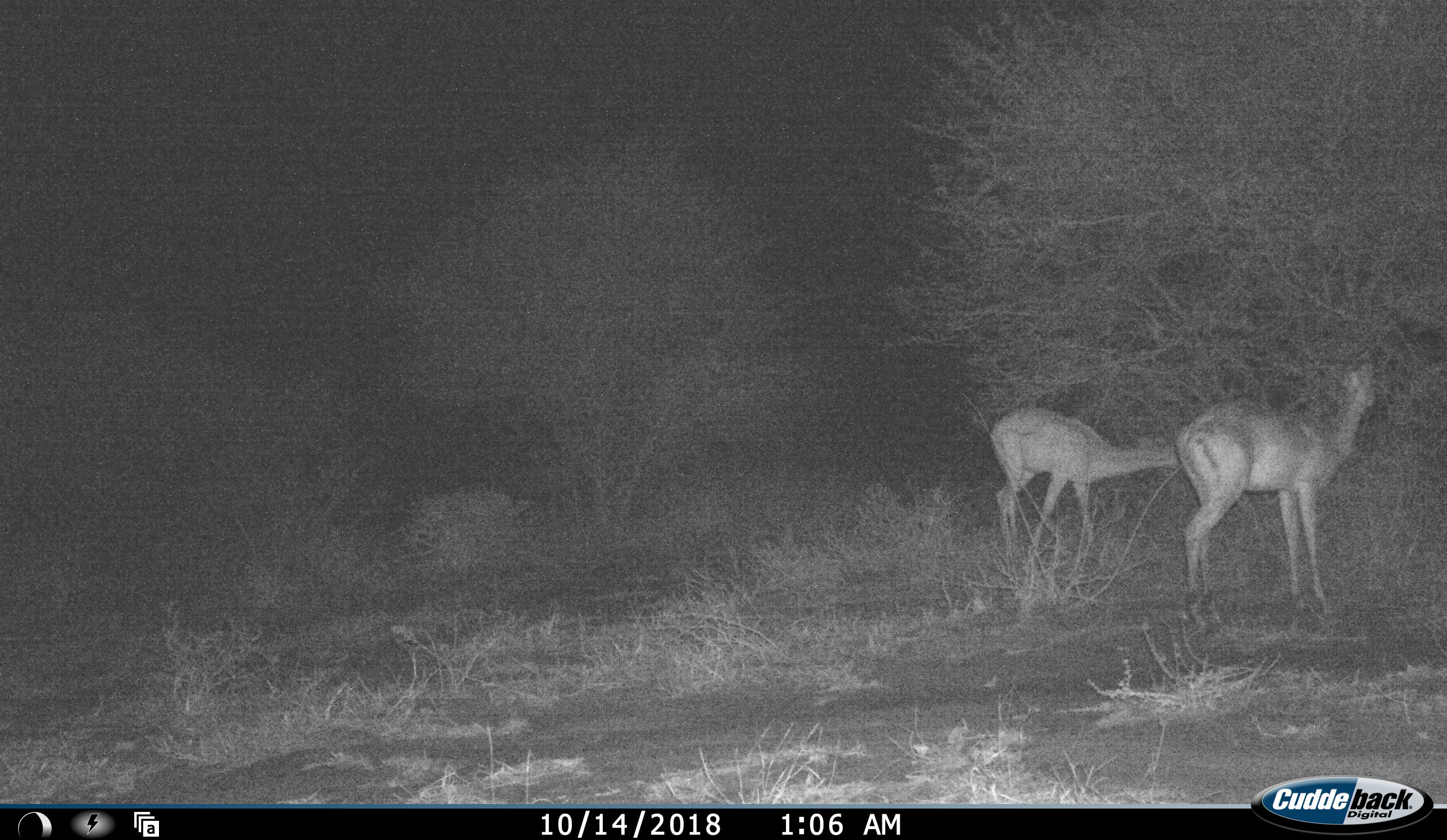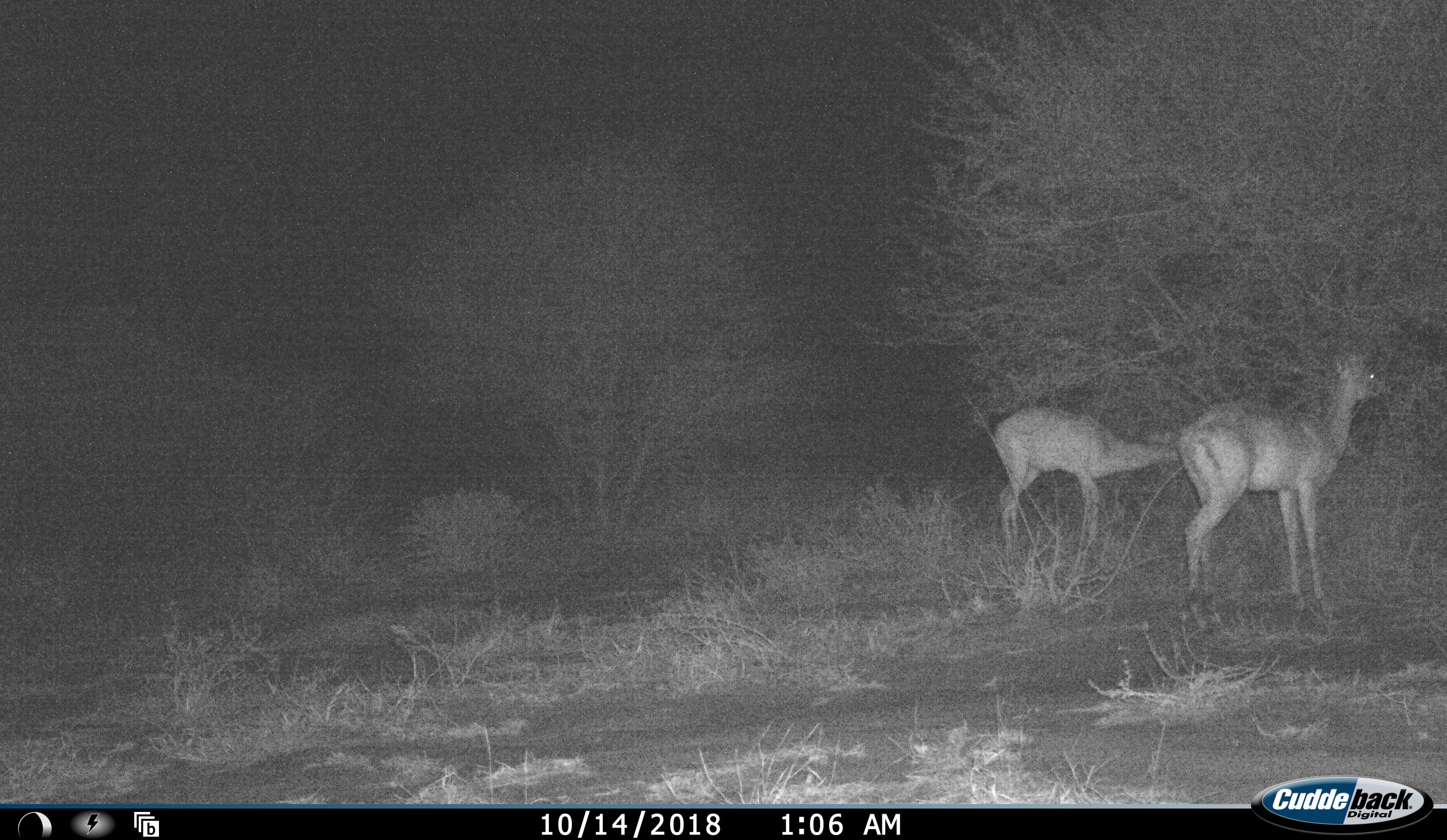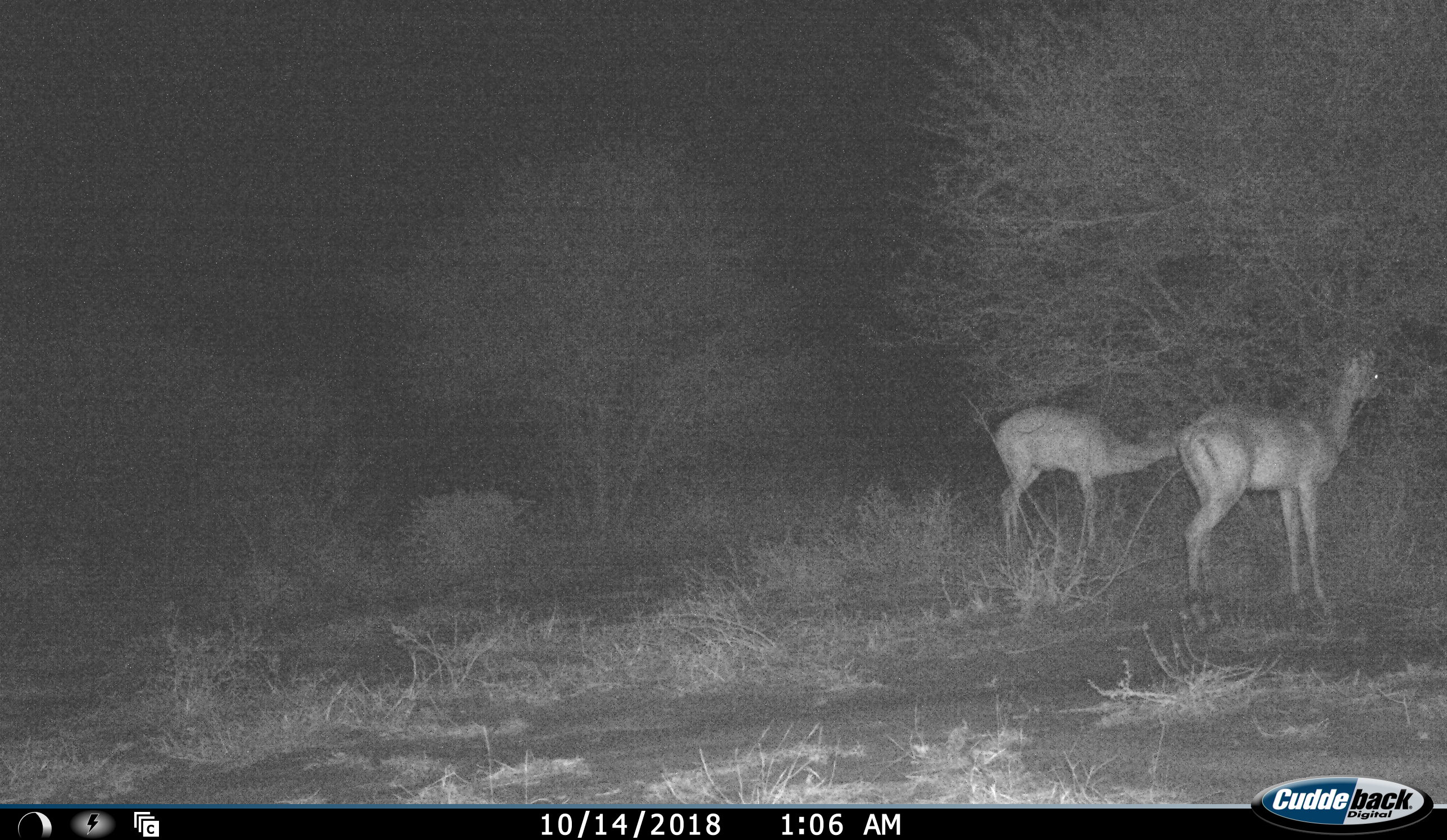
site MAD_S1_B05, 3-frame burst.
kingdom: Animalia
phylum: Chordata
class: Mammalia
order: Artiodactyla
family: Bovidae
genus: Aepyceros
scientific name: Aepyceros melampus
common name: impala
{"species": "impala (Aepyceros melampus)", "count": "2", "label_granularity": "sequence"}